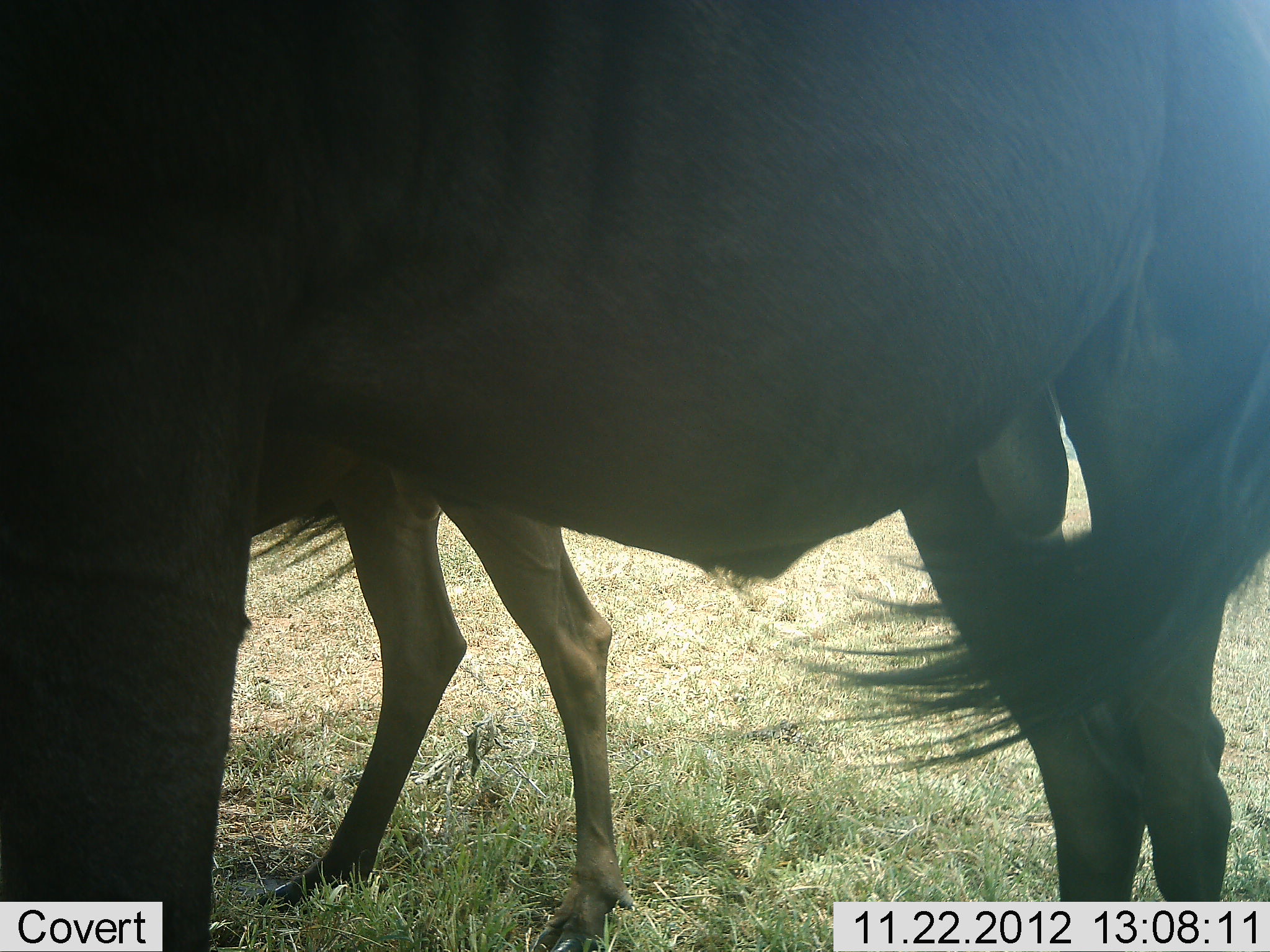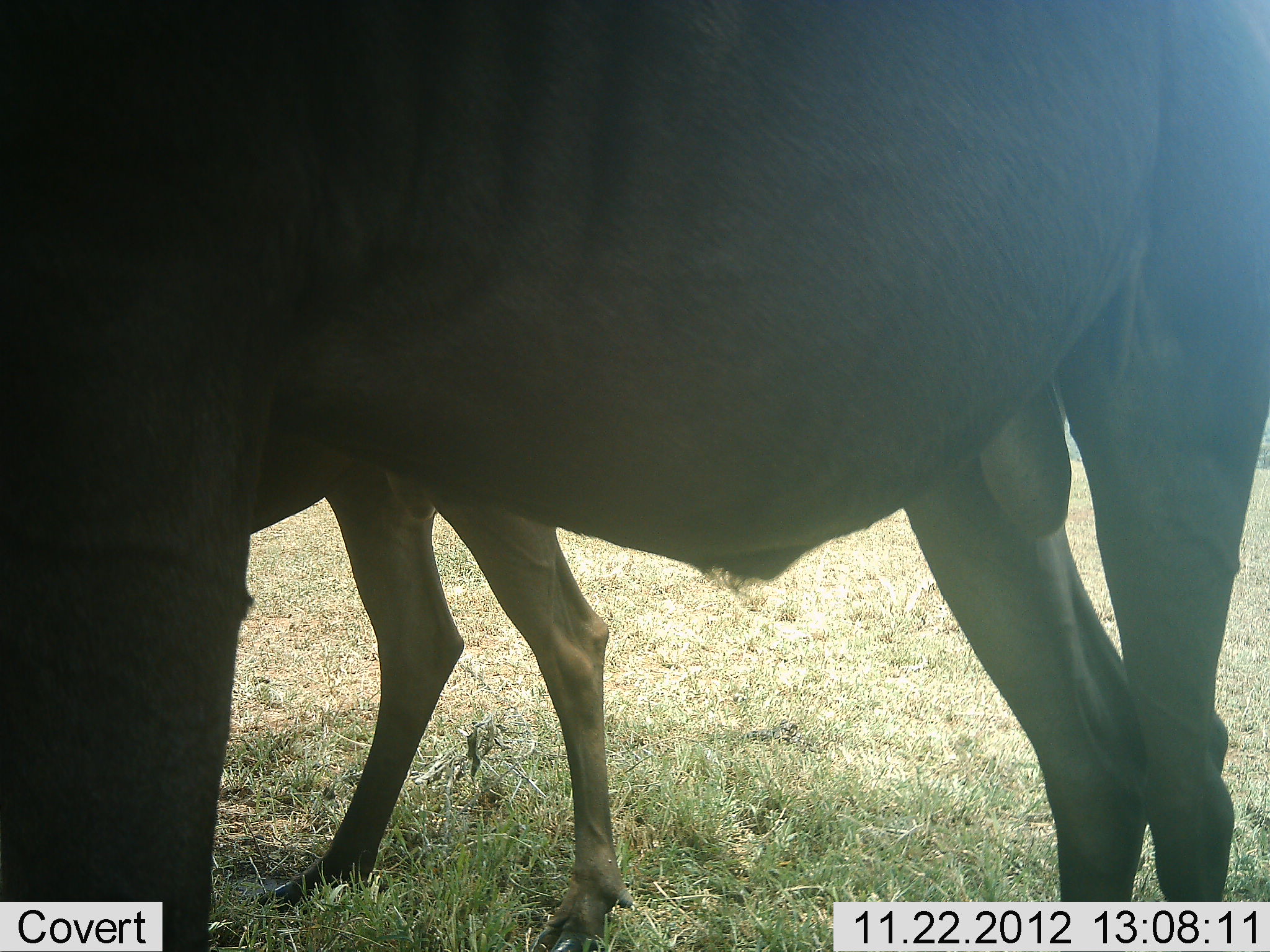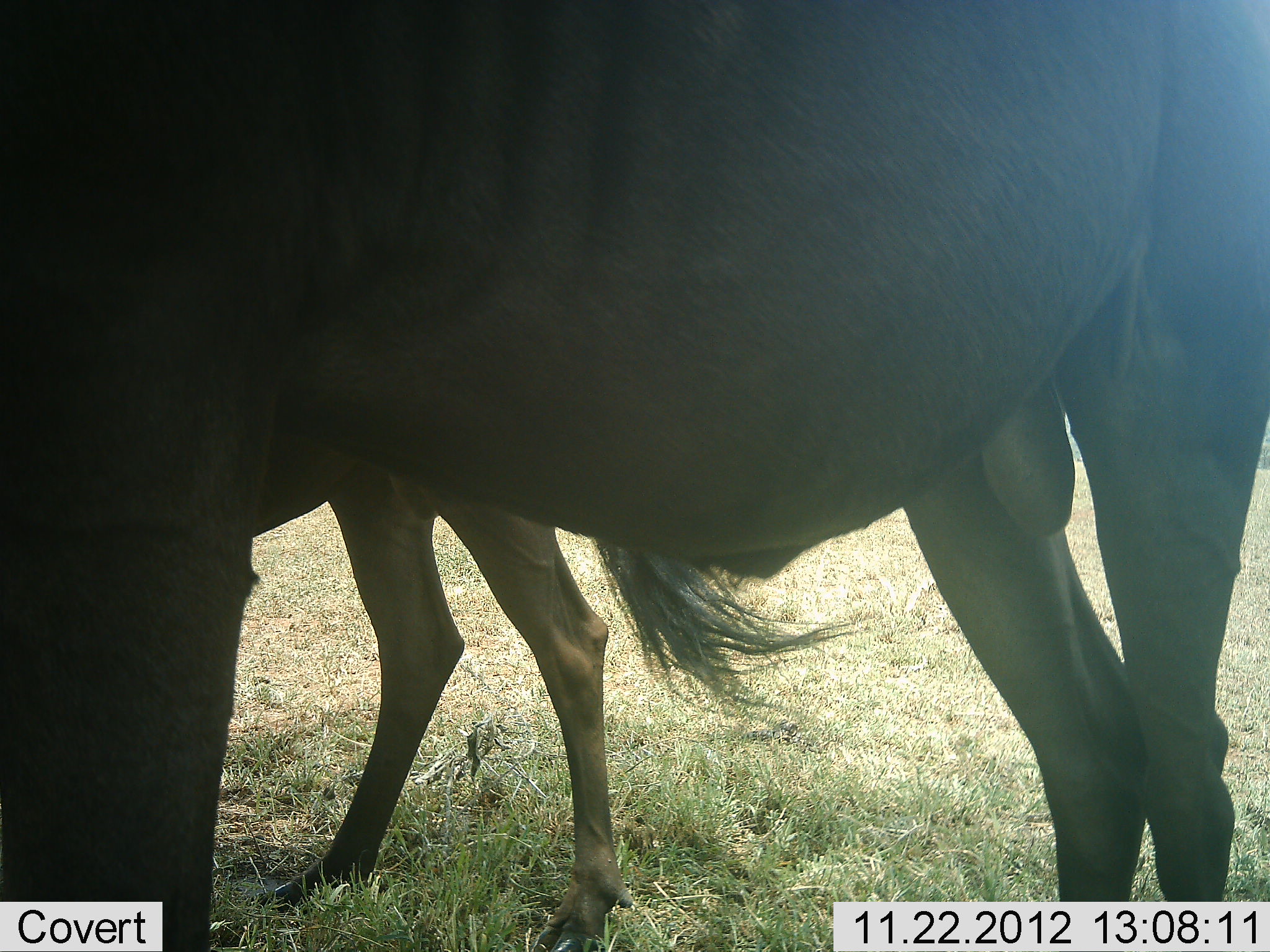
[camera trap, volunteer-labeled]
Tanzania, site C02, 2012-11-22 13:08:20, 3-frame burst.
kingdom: Animalia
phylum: Chordata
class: Mammalia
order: Artiodactyla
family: Bovidae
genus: Connochaetes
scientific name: Connochaetes taurinus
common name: blue wildebeest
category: wildebeest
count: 2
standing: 100%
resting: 0%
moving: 0%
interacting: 0%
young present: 11%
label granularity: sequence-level